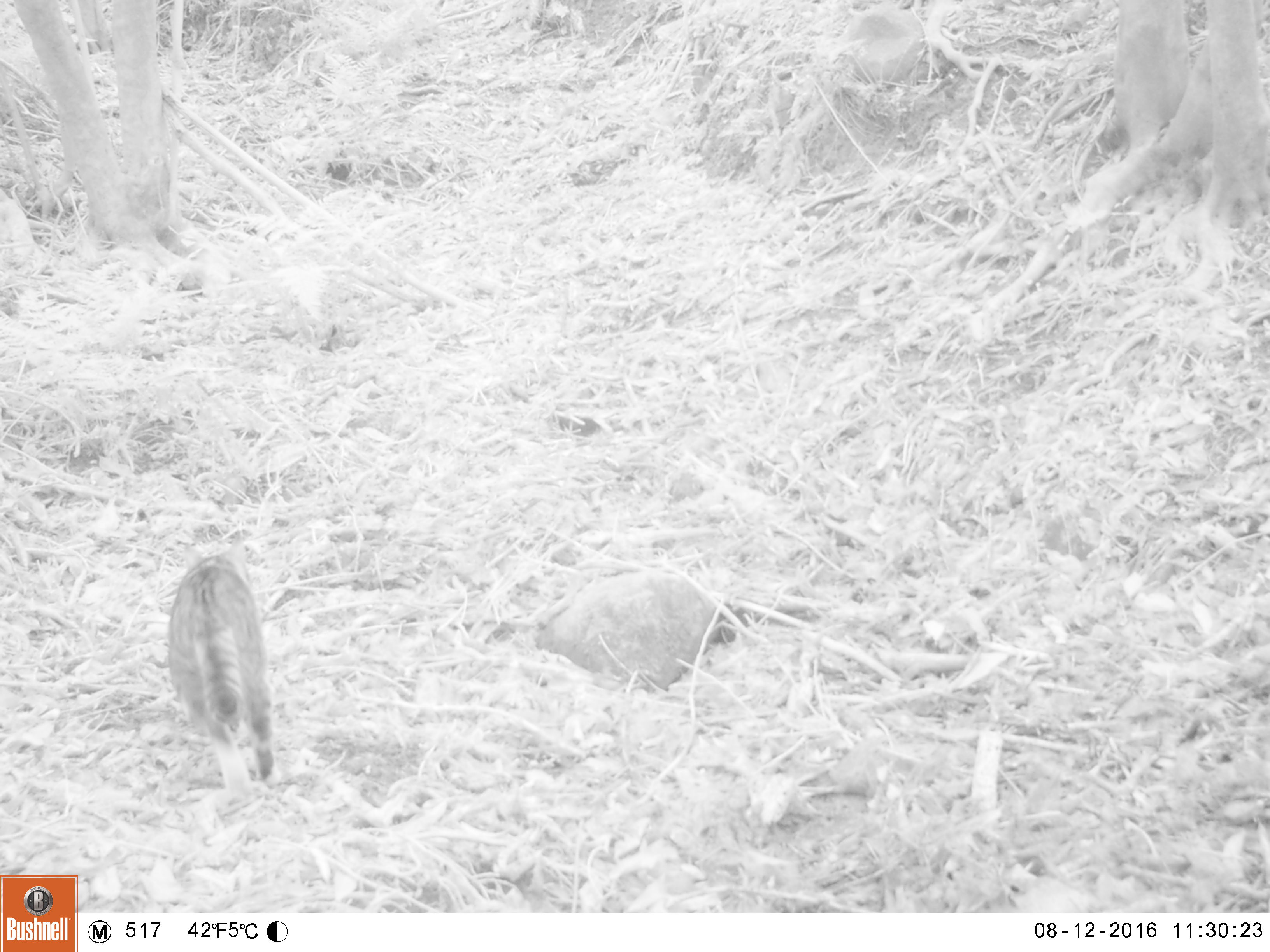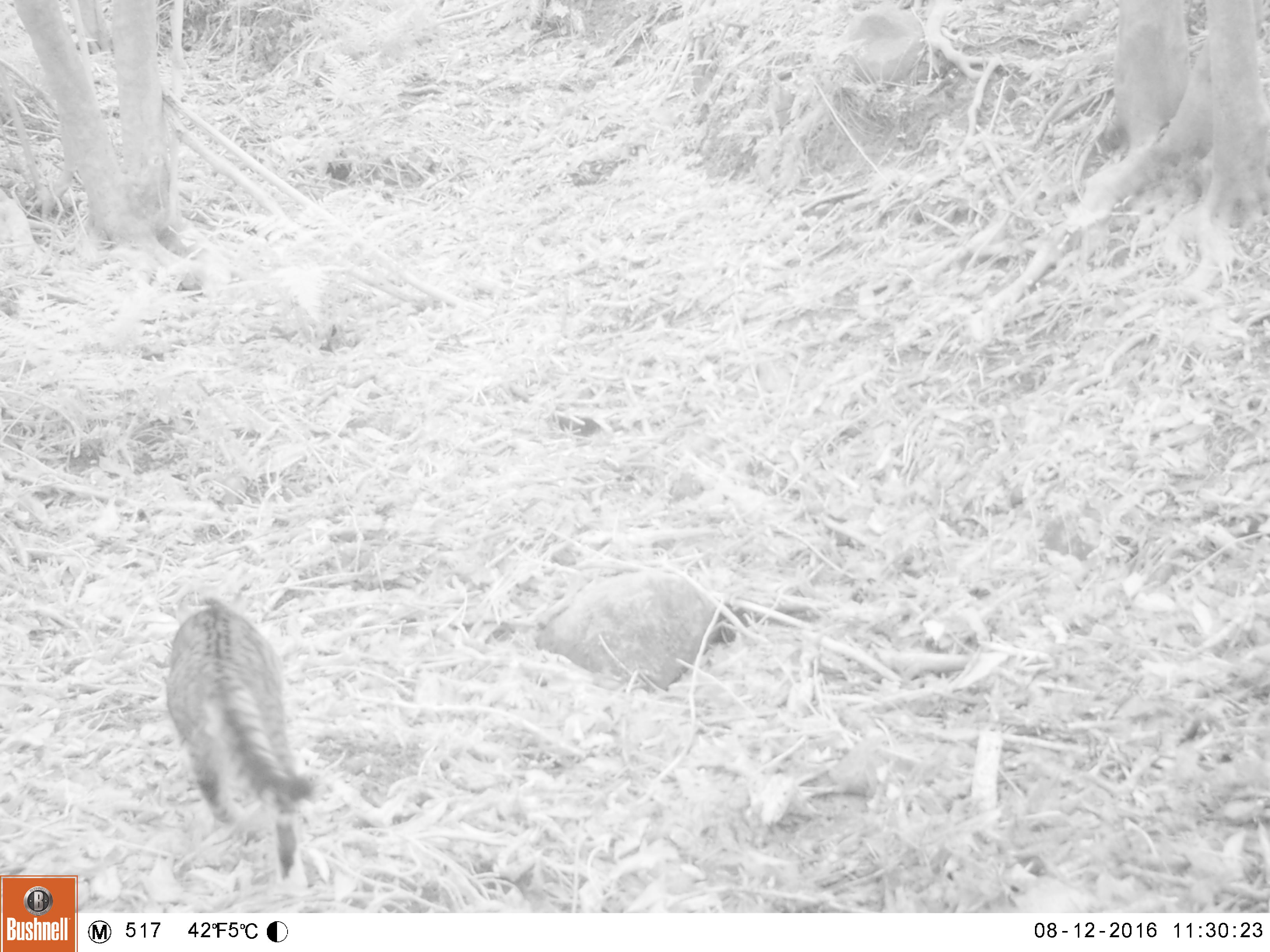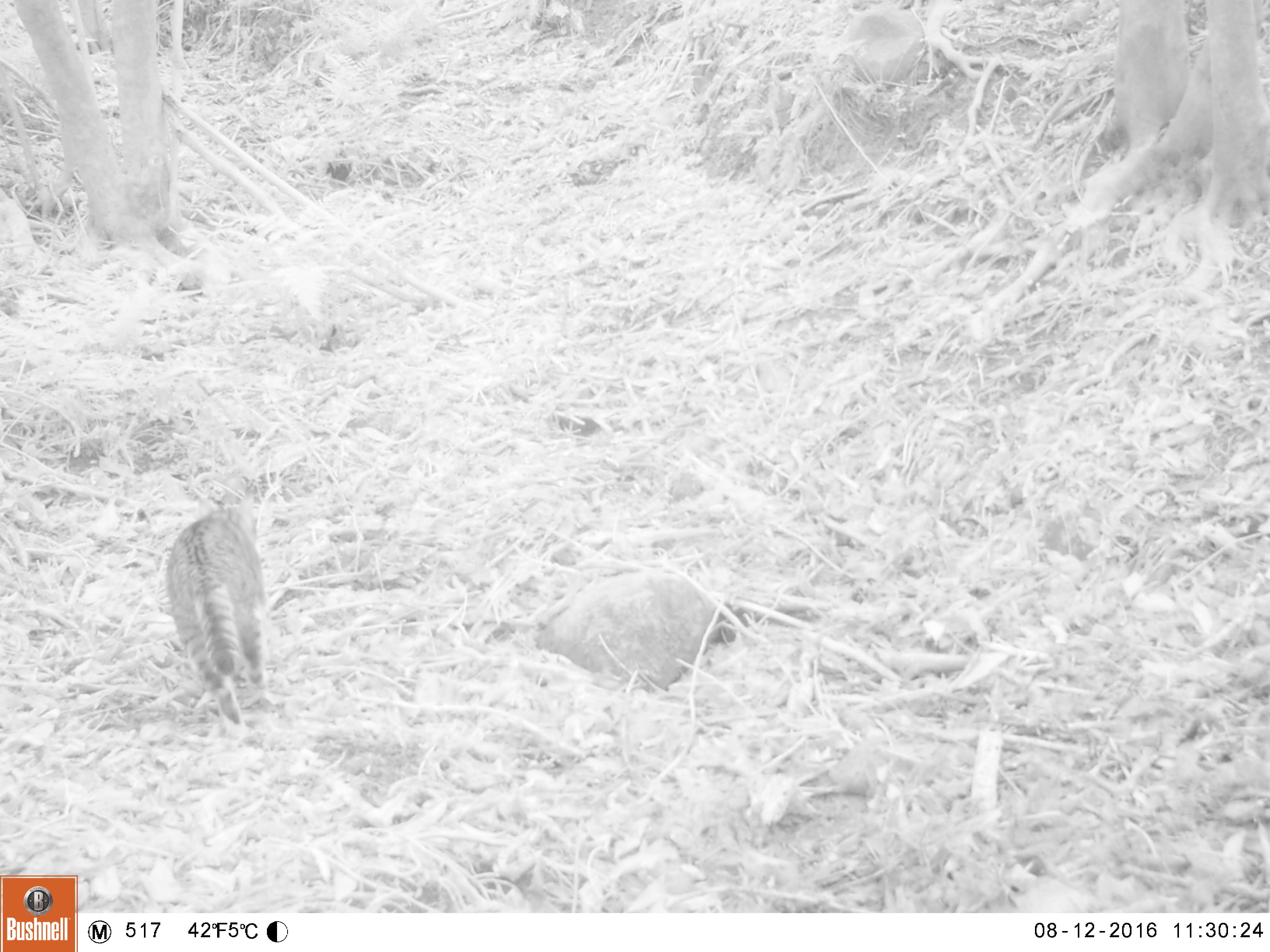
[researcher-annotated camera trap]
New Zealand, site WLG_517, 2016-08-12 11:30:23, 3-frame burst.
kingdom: Animalia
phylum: Chordata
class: Mammalia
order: Carnivora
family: Felidae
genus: Felis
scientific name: Felis catus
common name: domestic cat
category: cat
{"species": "cat (domestic cat) (Felis catus)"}